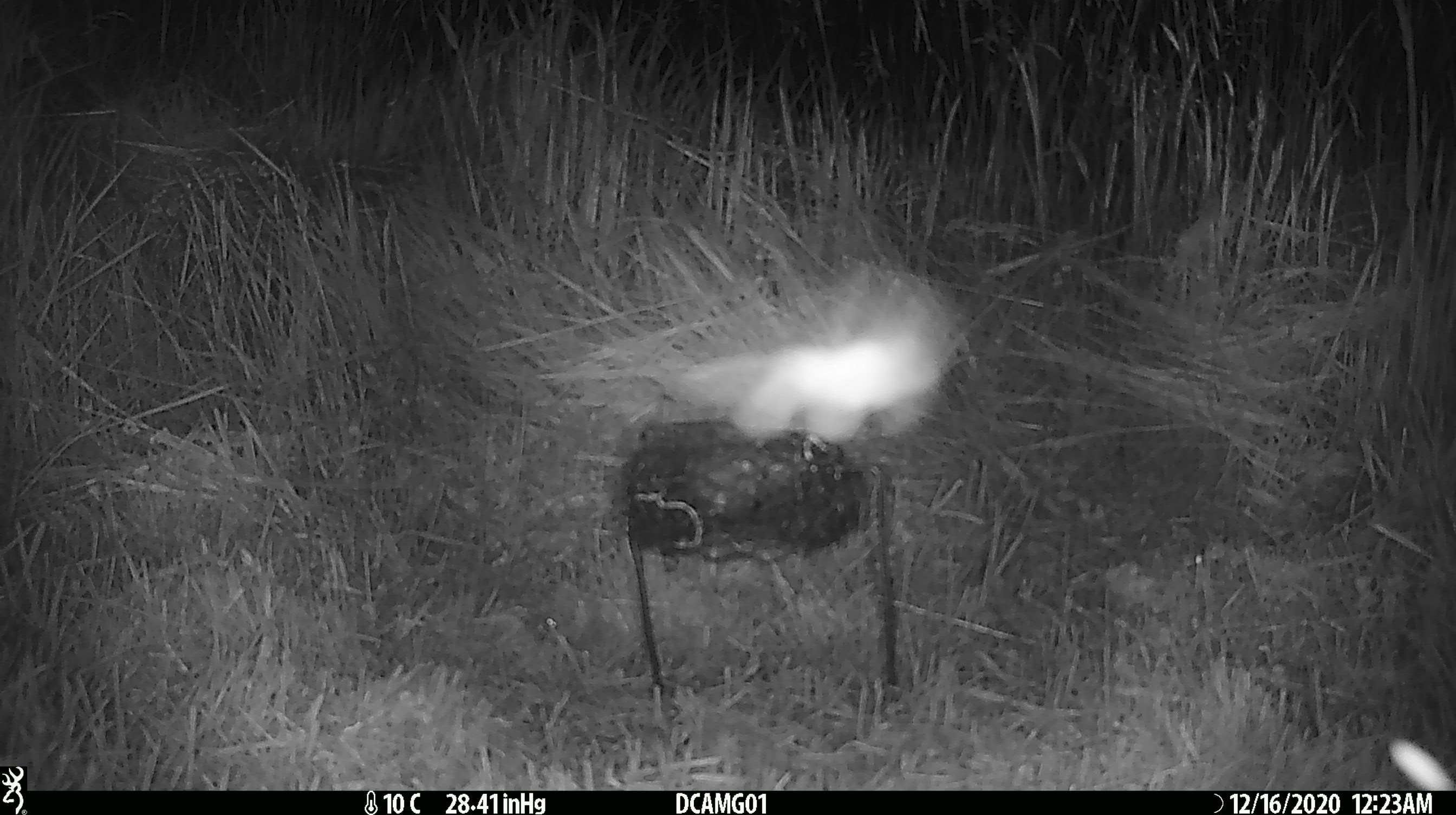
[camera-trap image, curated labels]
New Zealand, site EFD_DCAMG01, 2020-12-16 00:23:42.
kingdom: Animalia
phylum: Arthropoda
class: Insecta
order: Lepidoptera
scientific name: Lepidoptera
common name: moth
Moth (Lepidoptera).